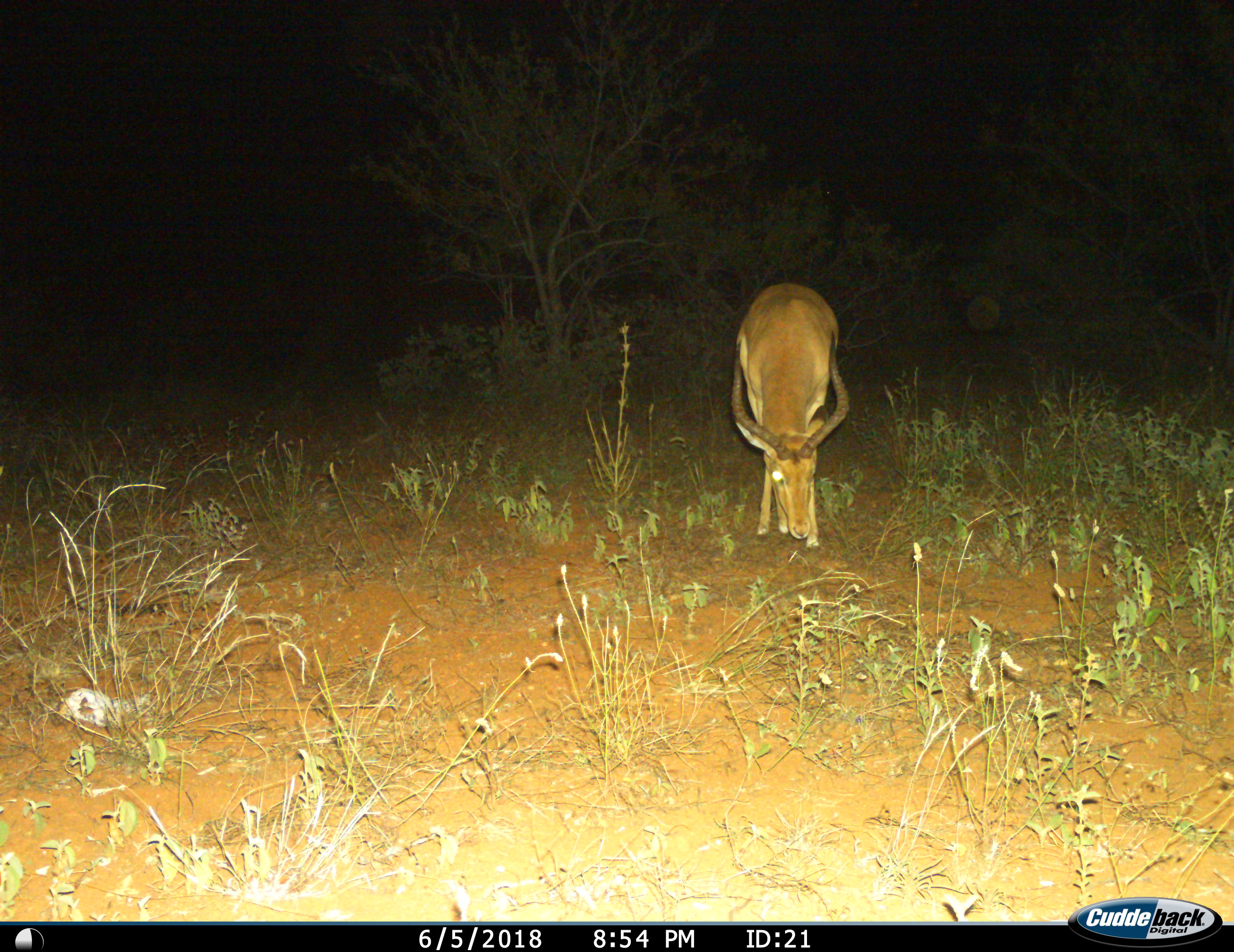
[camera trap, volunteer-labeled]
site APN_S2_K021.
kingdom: Animalia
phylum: Chordata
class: Mammalia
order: Artiodactyla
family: Bovidae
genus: Aepyceros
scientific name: Aepyceros melampus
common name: impala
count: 1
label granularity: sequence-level